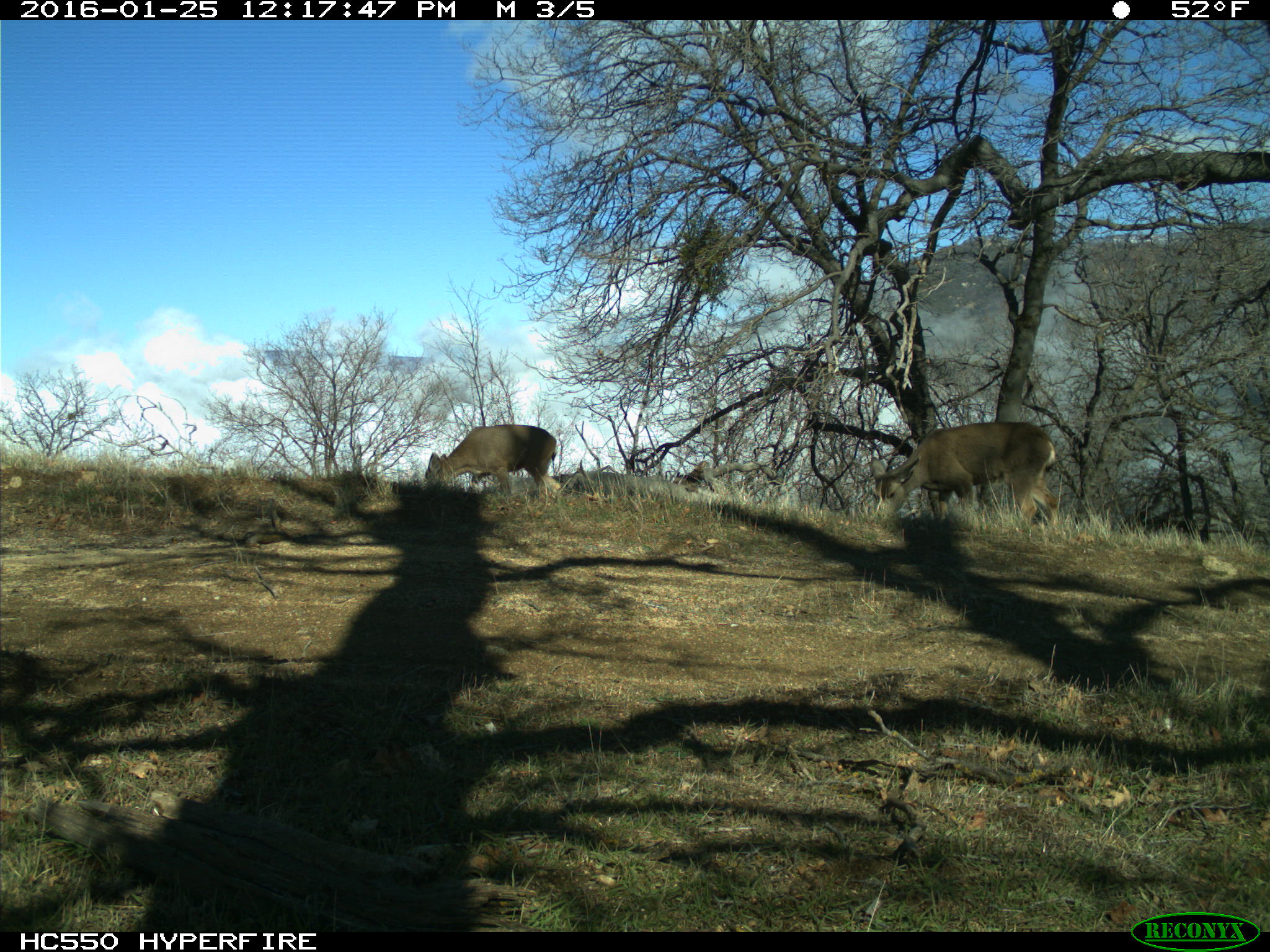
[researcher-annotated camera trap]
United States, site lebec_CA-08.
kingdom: Animalia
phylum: Chordata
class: Mammalia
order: Artiodactyla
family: Cervidae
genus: Odocoileus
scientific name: Odocoileus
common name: deer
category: unidentified deer